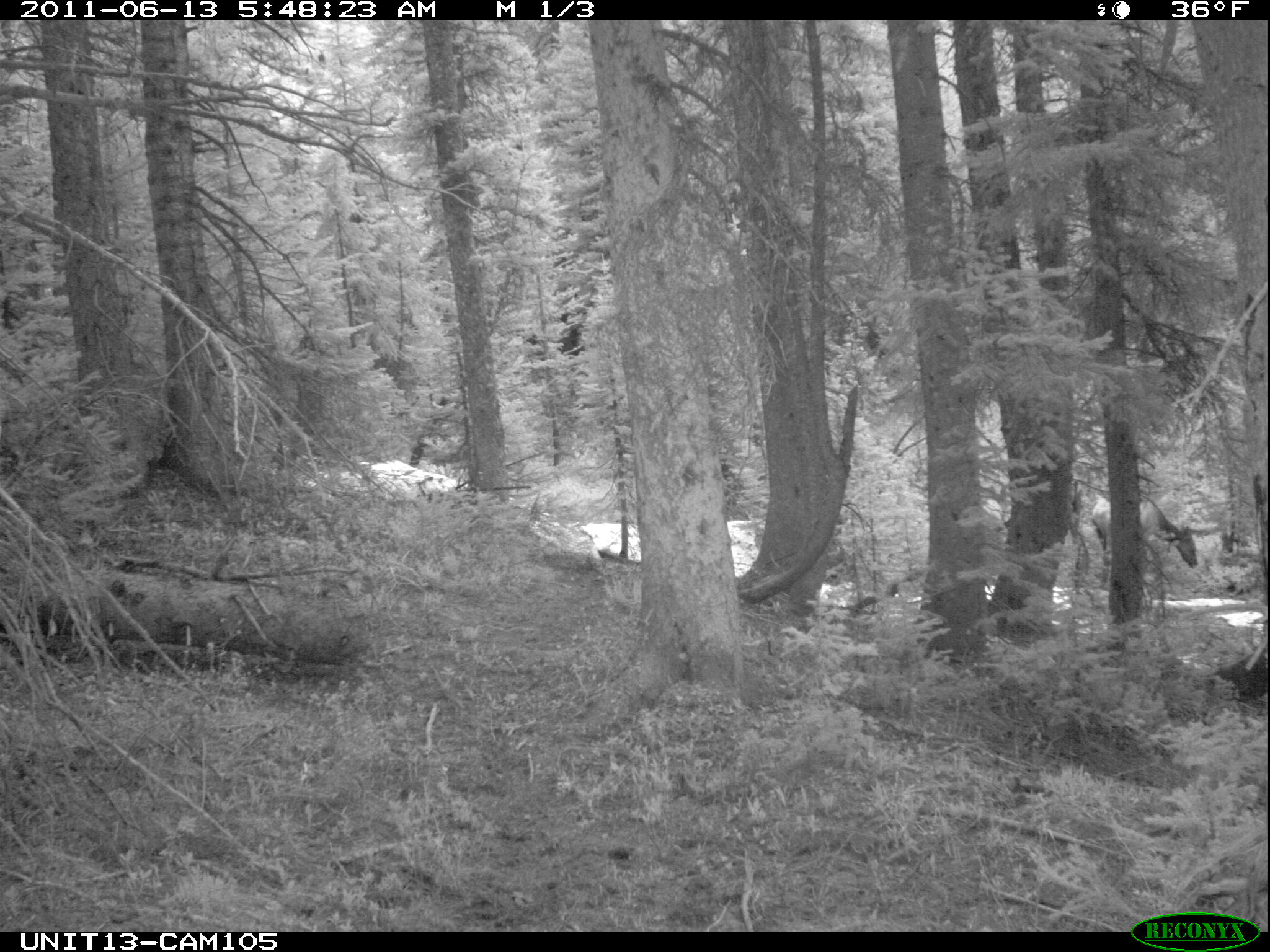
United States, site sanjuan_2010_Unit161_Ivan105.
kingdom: Animalia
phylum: Chordata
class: Mammalia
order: Artiodactyla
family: Cervidae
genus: Cervus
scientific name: Cervus elaphus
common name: red deer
Cervus elaphus (red deer).